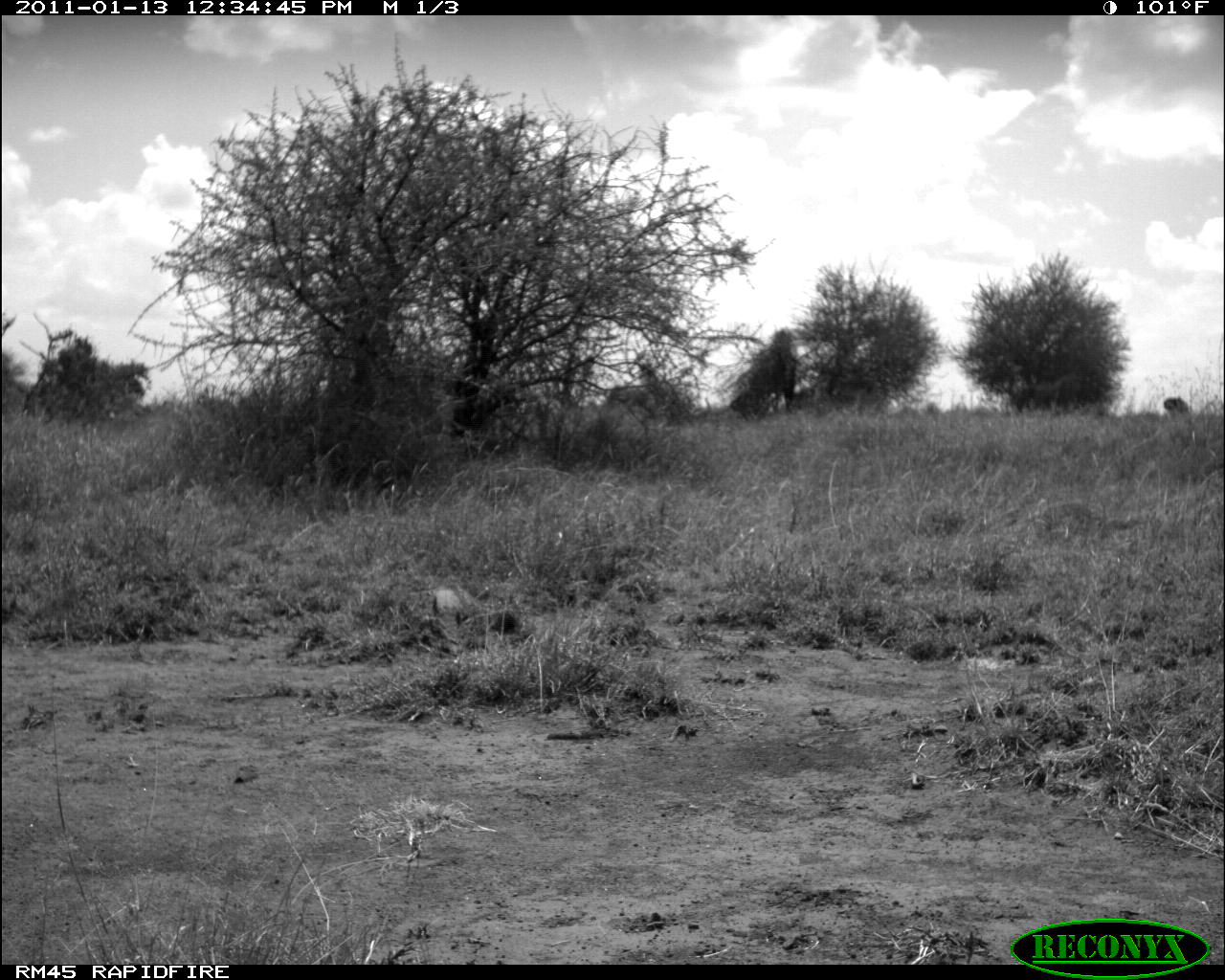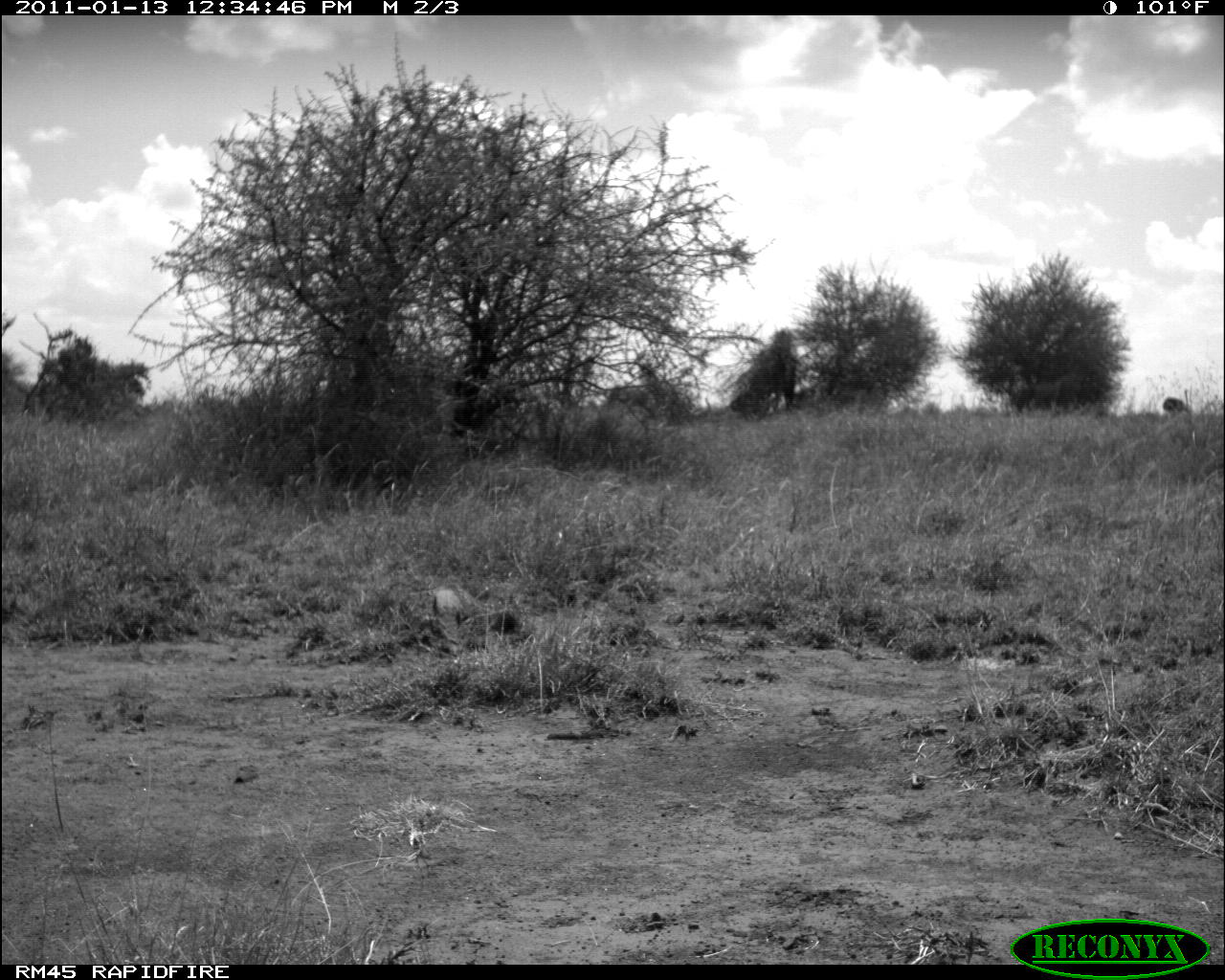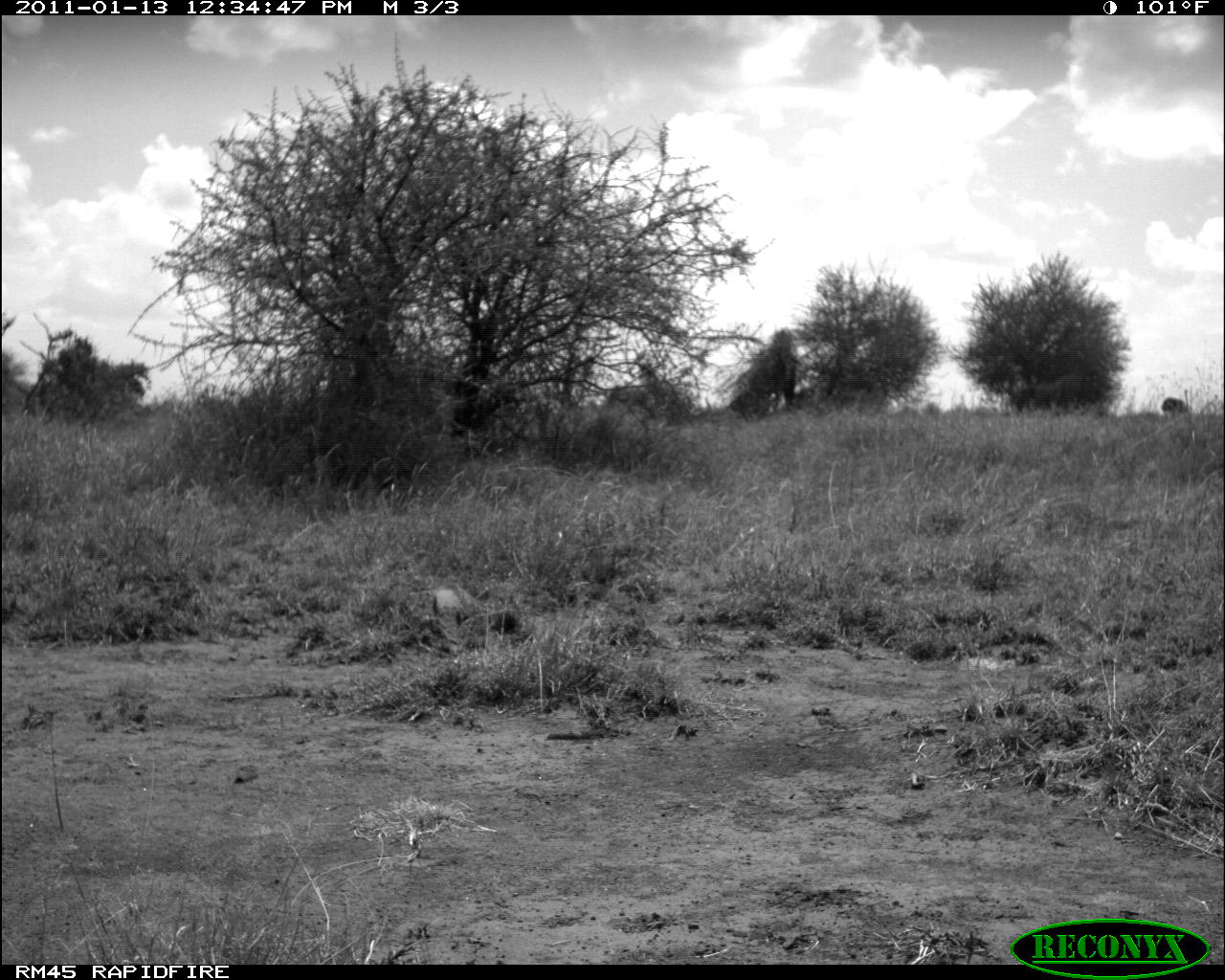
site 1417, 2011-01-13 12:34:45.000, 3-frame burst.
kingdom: Animalia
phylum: Chordata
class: Aves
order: Struthioniformes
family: Struthionidae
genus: Struthio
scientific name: Struthio camelus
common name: common ostrich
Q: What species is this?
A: Struthio camelus (common ostrich).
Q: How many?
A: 1.